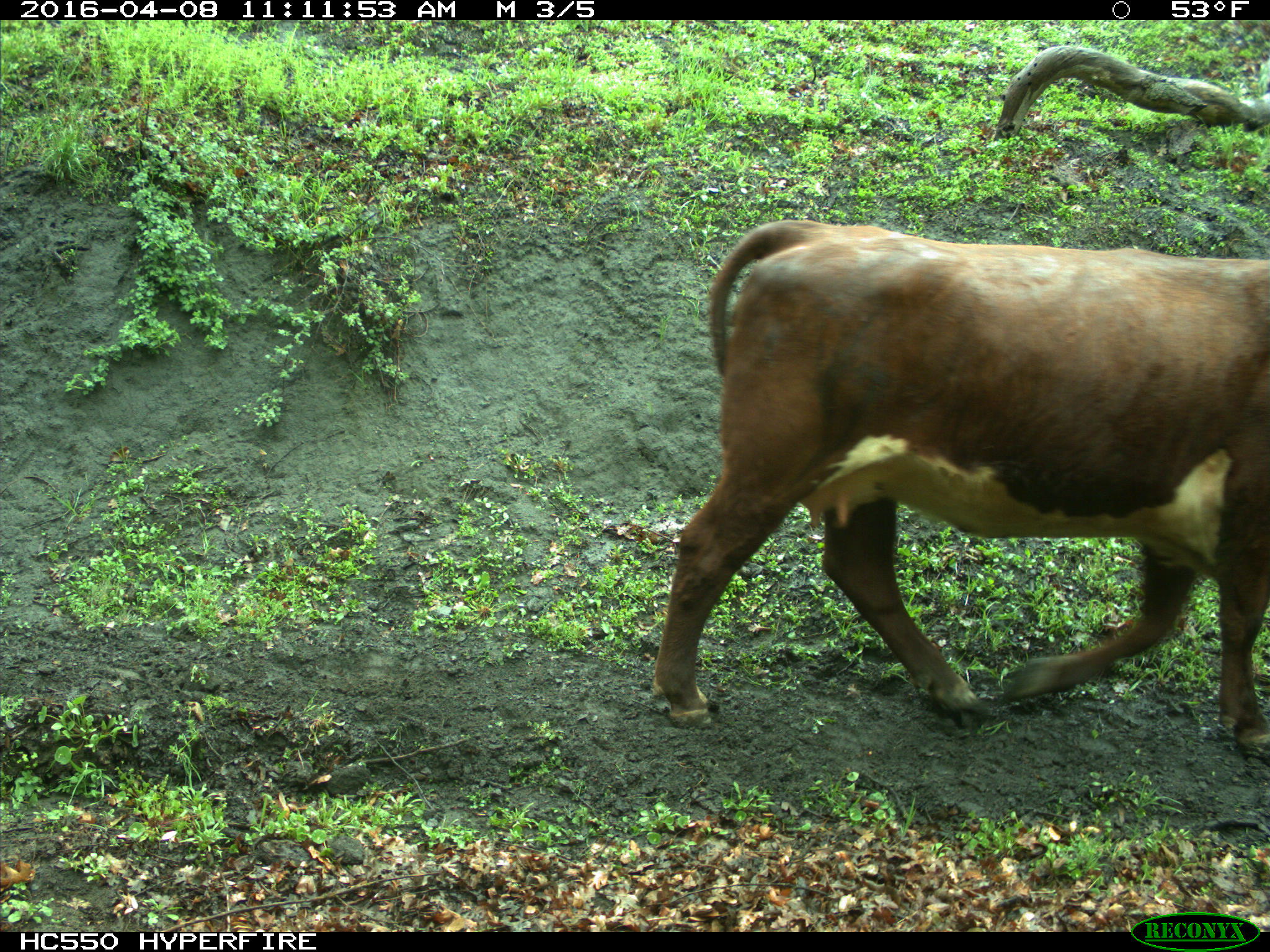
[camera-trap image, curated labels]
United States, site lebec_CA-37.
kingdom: Animalia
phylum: Chordata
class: Mammalia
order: Artiodactyla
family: Bovidae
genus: Bos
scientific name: Bos taurus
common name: domestic cow